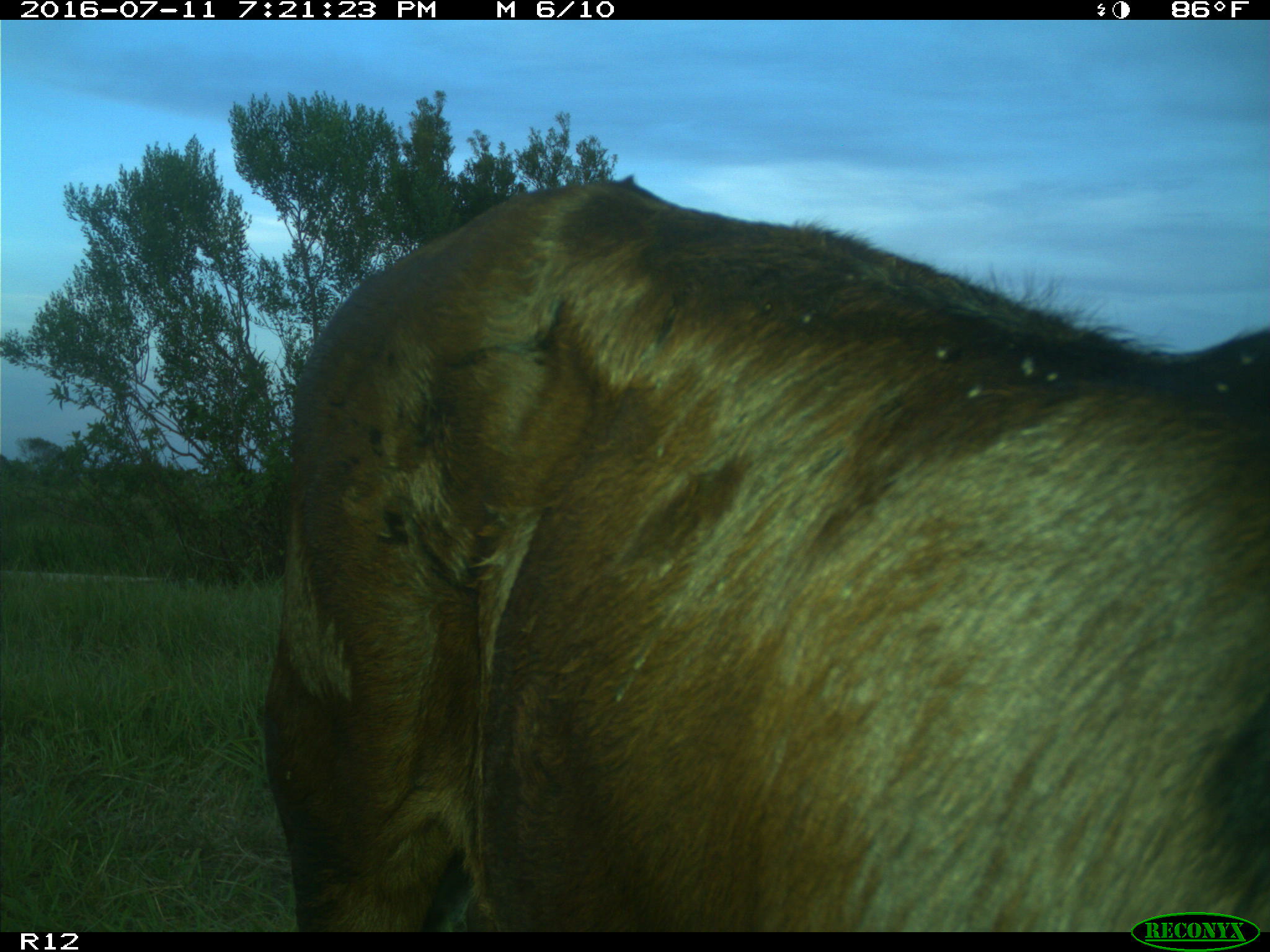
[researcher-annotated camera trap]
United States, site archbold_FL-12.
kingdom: Animalia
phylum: Chordata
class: Mammalia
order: Artiodactyla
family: Bovidae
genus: Bos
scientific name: Bos taurus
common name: domestic cow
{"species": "Bos taurus (domestic cow)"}